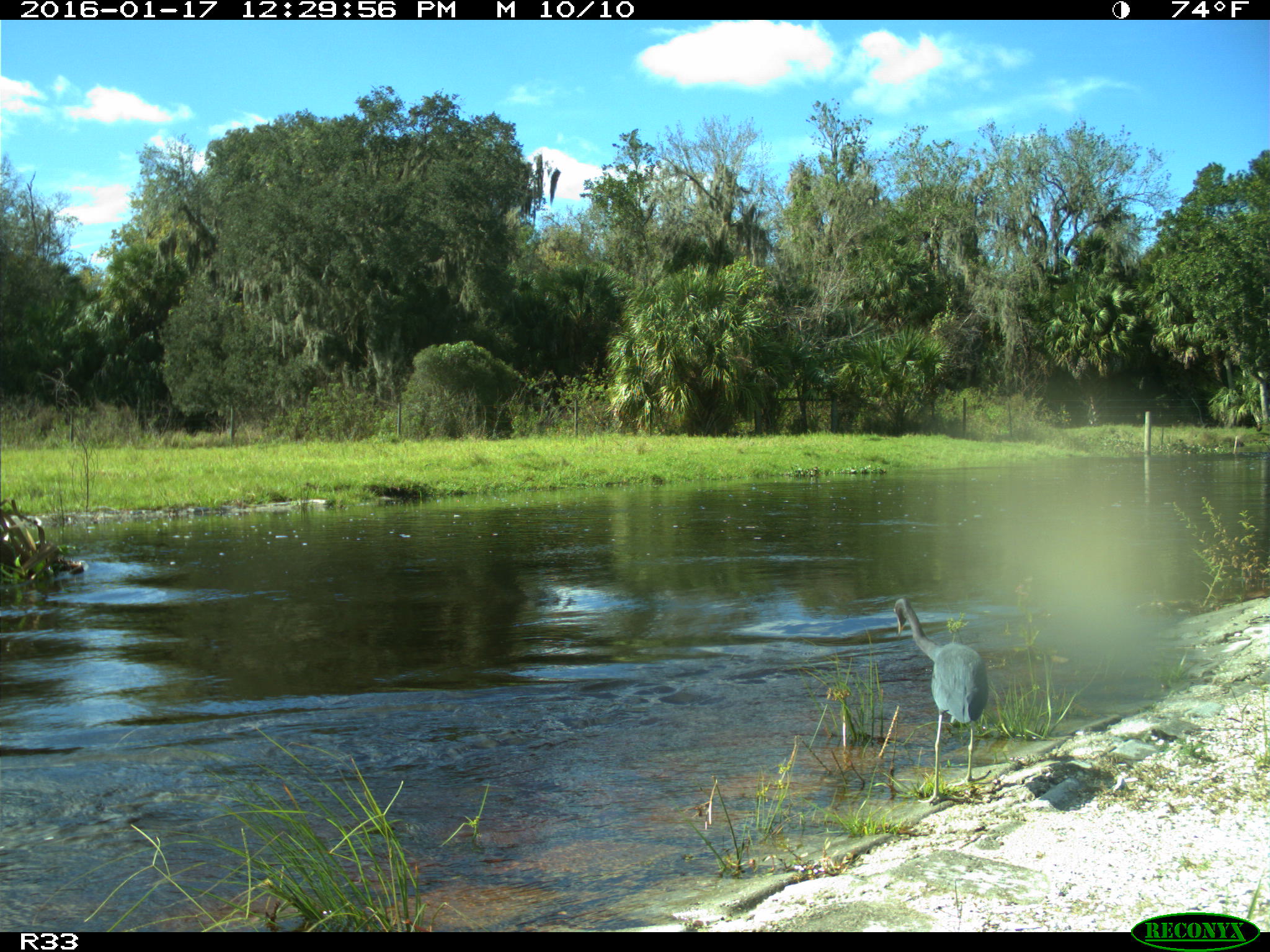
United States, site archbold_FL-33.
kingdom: Animalia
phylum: Chordata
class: Aves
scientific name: Aves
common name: birds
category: unidentified bird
Unidentified bird (birds) (Aves).